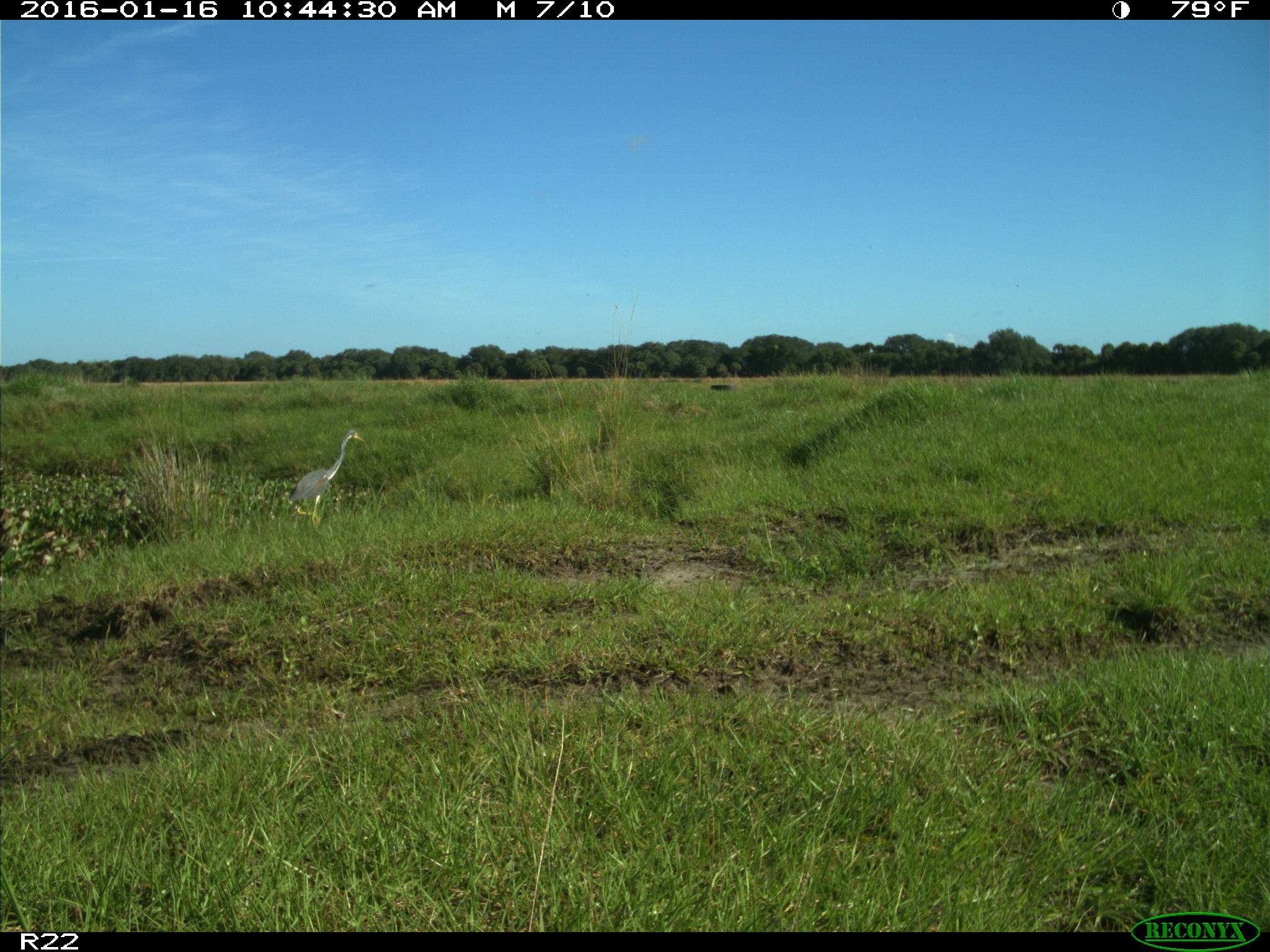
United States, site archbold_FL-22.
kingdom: Animalia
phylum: Chordata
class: Aves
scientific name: Aves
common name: birds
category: unidentified bird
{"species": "unidentified bird (birds) (Aves)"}